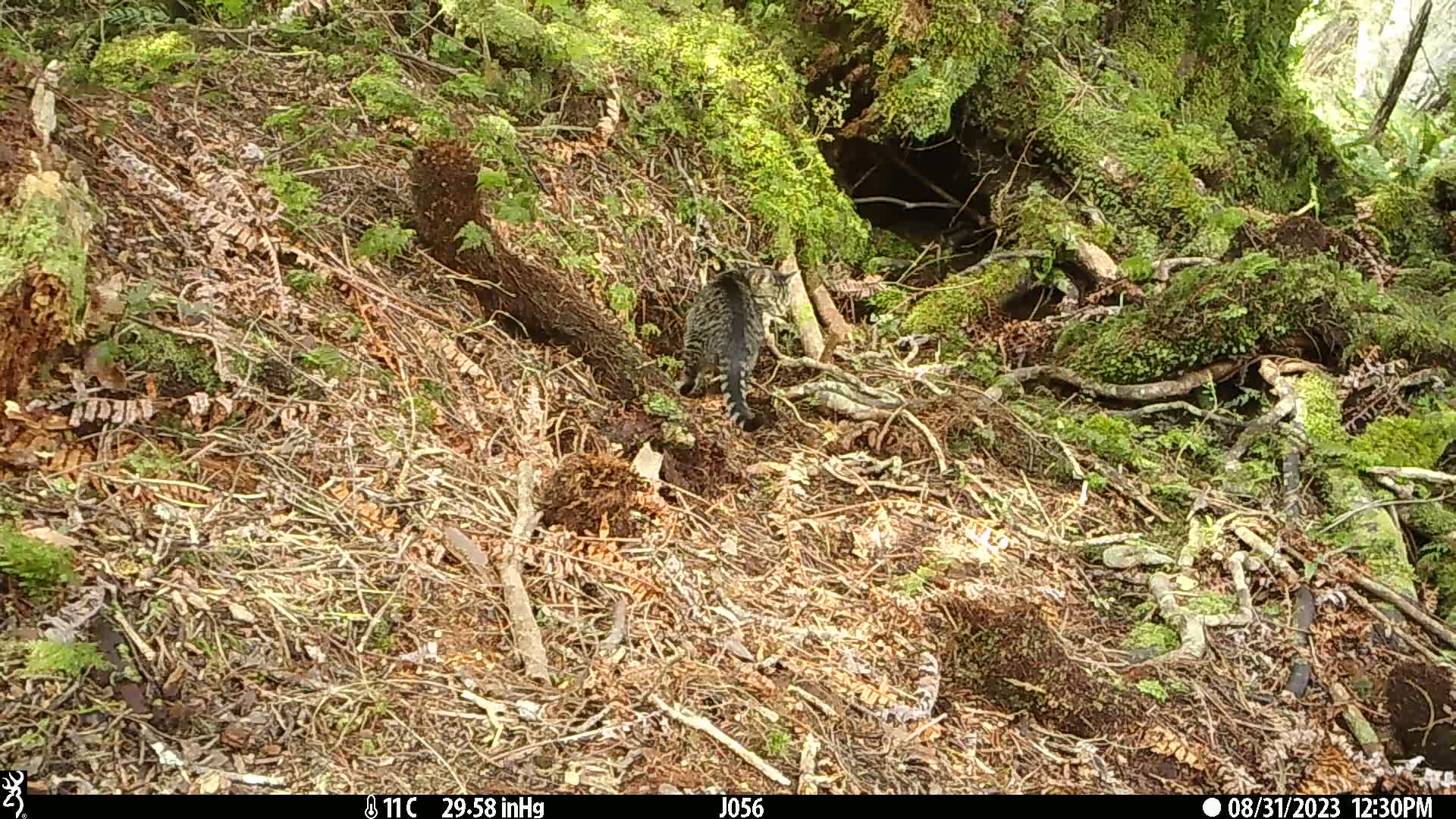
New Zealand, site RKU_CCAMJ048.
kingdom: Animalia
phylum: Chordata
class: Mammalia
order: Carnivora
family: Felidae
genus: Felis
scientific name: Felis catus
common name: domestic cat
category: cat